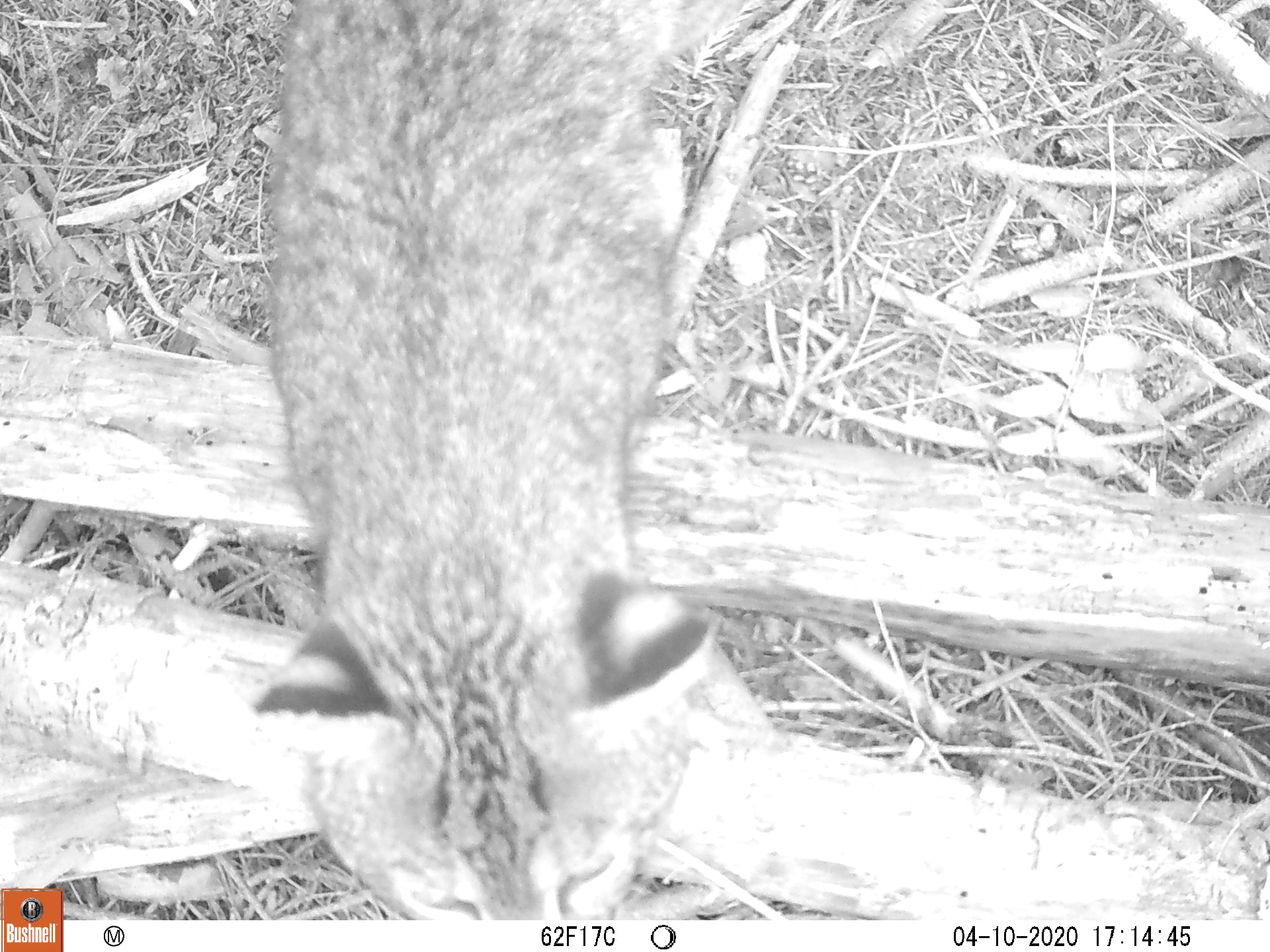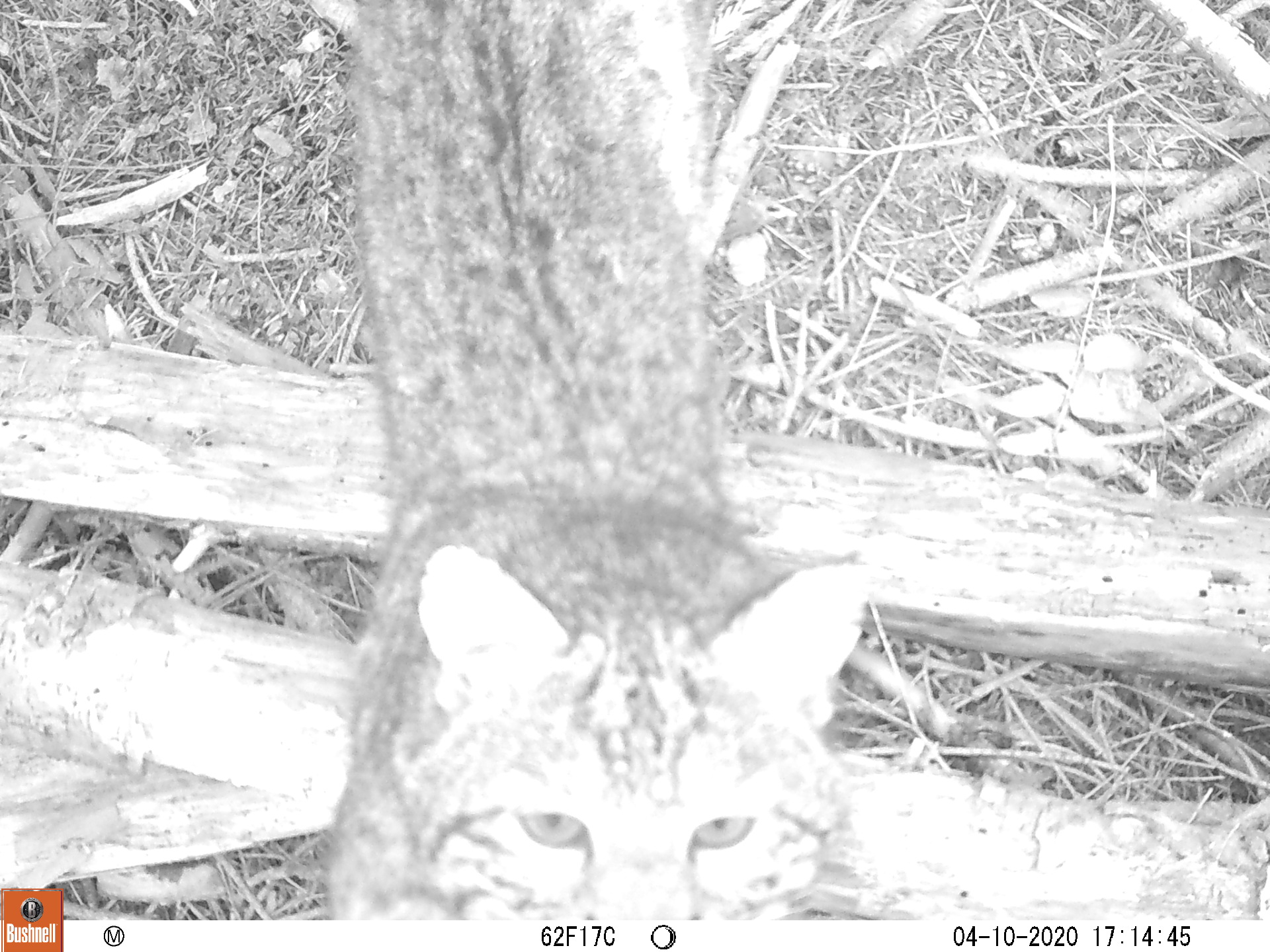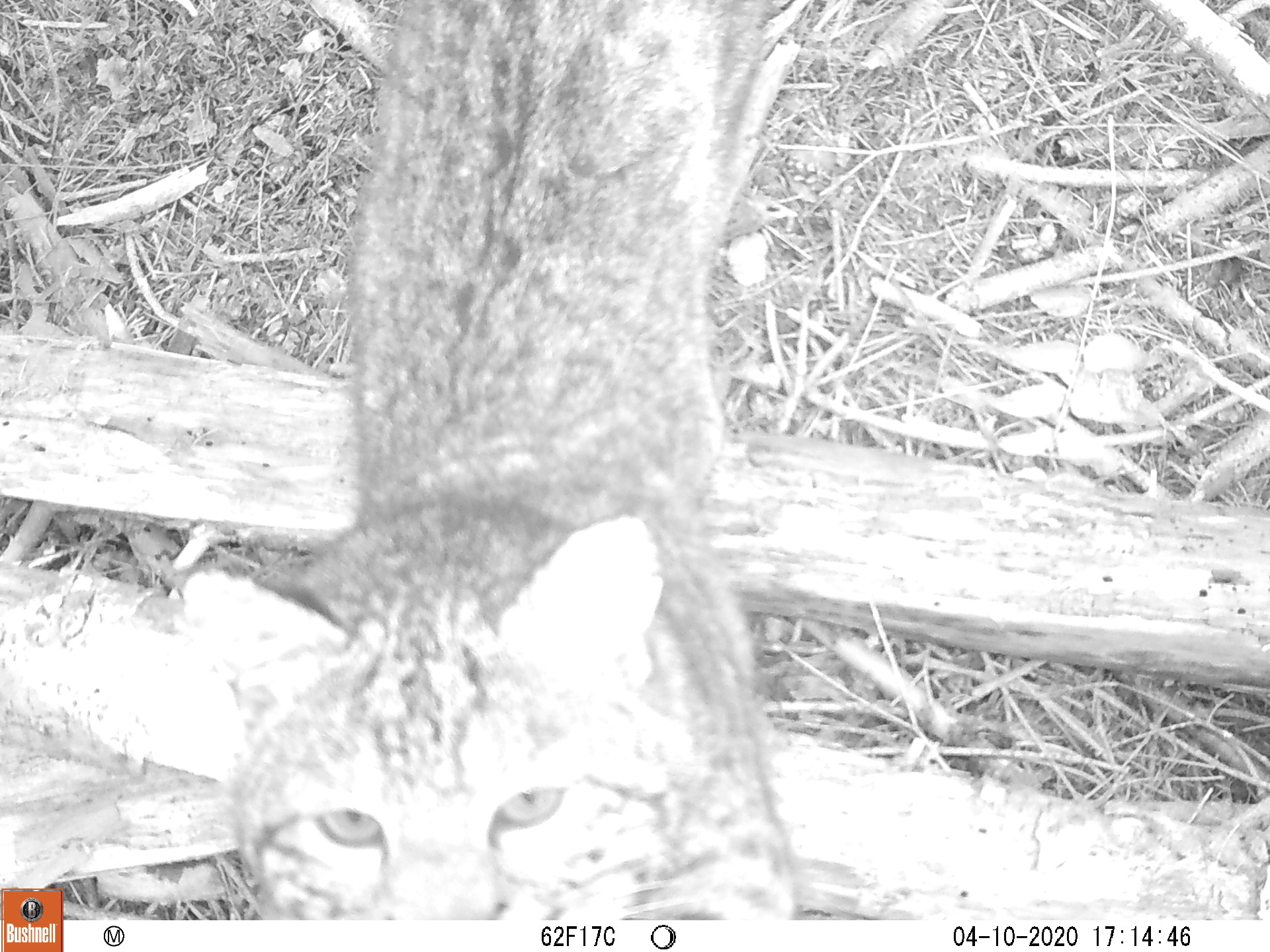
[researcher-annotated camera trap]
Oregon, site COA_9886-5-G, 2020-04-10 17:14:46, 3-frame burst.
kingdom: Animalia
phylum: Chordata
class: Mammalia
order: Carnivora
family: Felidae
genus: Lynx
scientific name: Lynx rufus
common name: bobcat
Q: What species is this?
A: Bobcat (Lynx rufus).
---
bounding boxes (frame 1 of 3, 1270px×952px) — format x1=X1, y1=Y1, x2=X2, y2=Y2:
bobcat: x1=233, y1=0, x2=725, y2=916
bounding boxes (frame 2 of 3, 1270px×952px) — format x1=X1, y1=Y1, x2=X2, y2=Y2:
bobcat: x1=309, y1=0, x2=883, y2=914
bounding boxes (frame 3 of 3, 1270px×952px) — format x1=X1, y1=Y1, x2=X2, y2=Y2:
bobcat: x1=170, y1=1, x2=830, y2=914